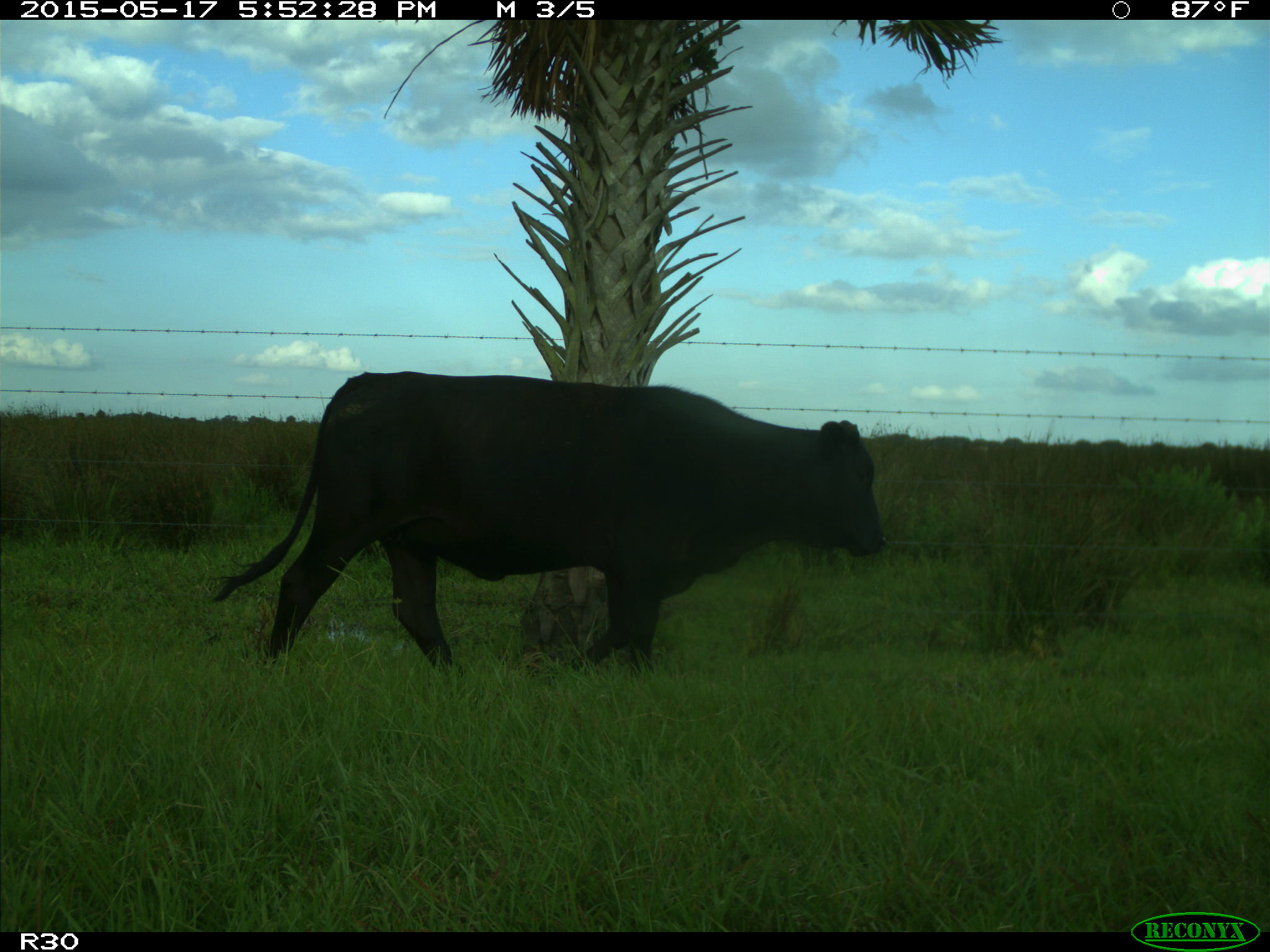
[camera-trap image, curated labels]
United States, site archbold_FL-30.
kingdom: Animalia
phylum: Chordata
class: Mammalia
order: Artiodactyla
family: Bovidae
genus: Bos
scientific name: Bos taurus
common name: domestic cow